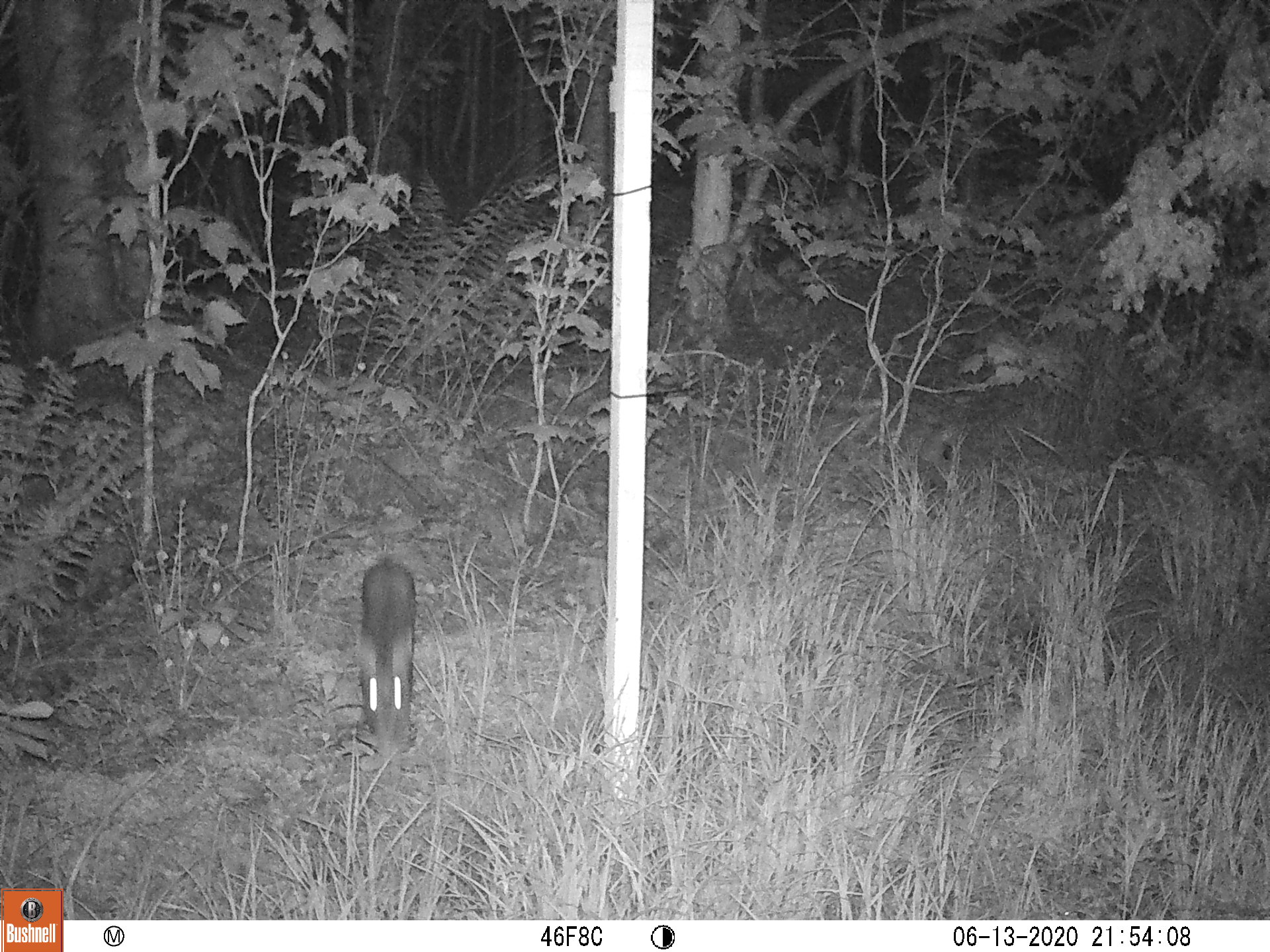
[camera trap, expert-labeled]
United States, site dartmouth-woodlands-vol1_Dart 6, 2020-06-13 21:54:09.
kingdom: Animalia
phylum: Chordata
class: Mammalia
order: Lagomorpha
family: Leporidae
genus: Lepus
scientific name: Lepus americanus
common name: snowshoe hare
Snowshoe hare (Lepus americanus).